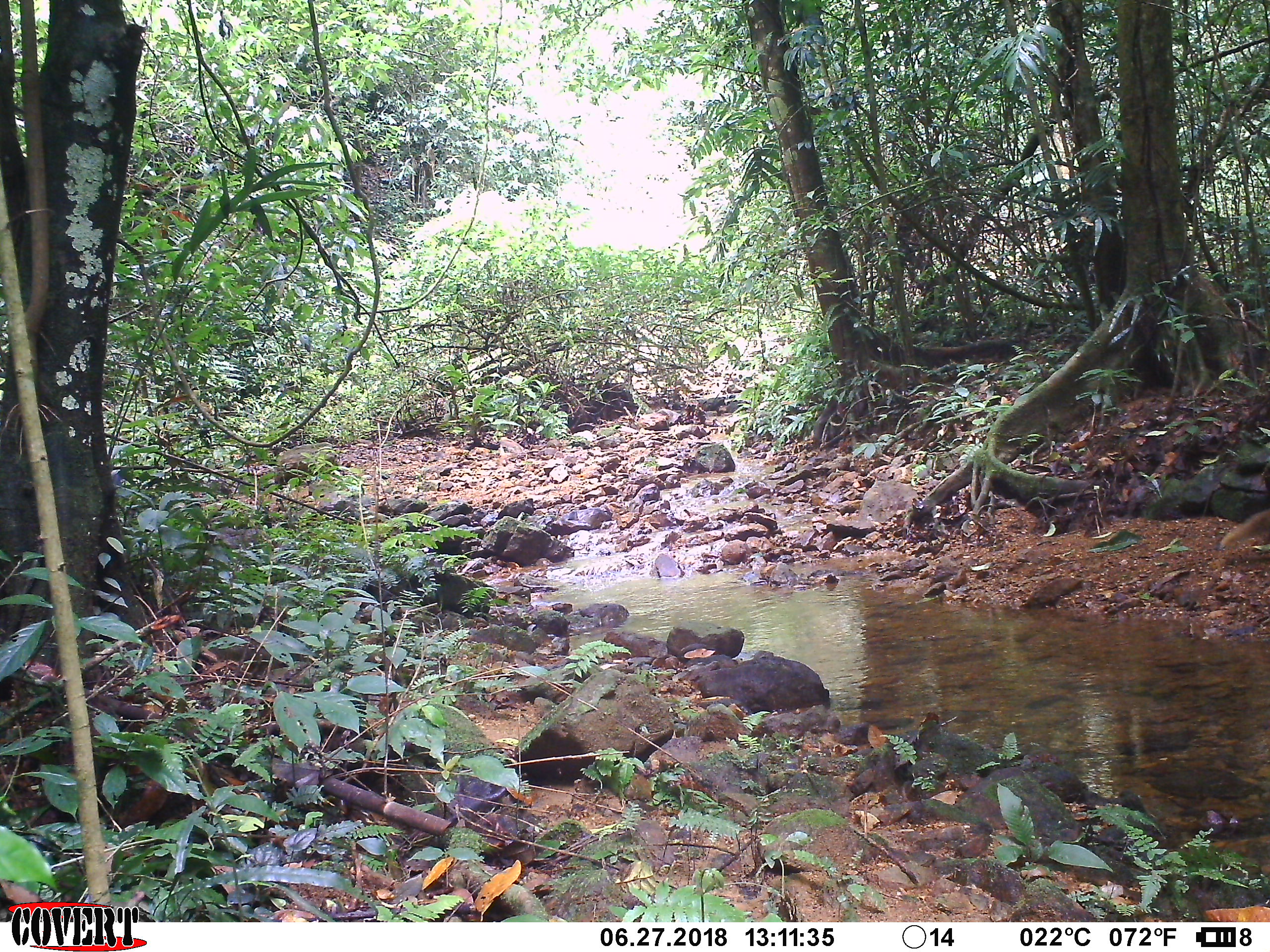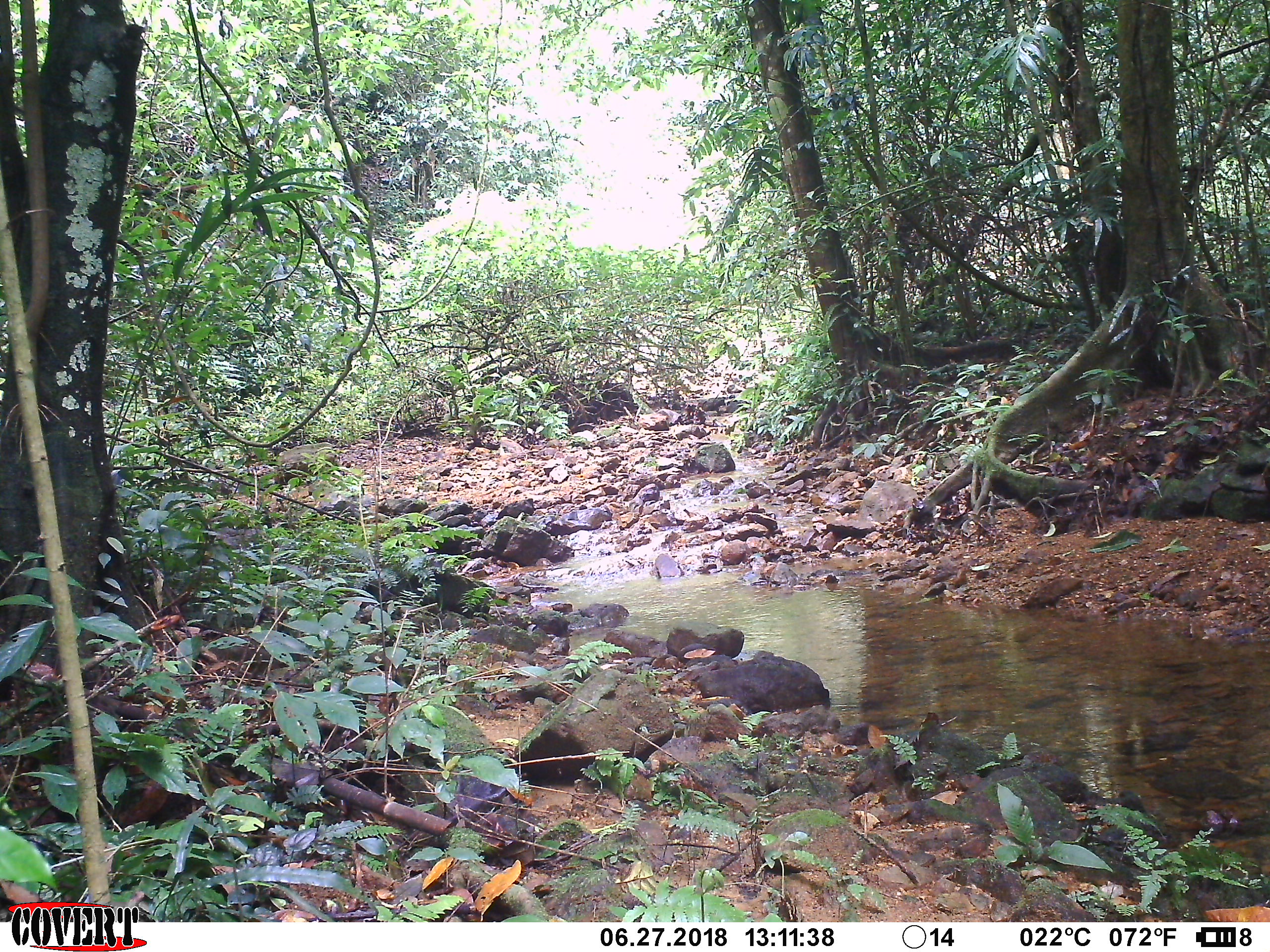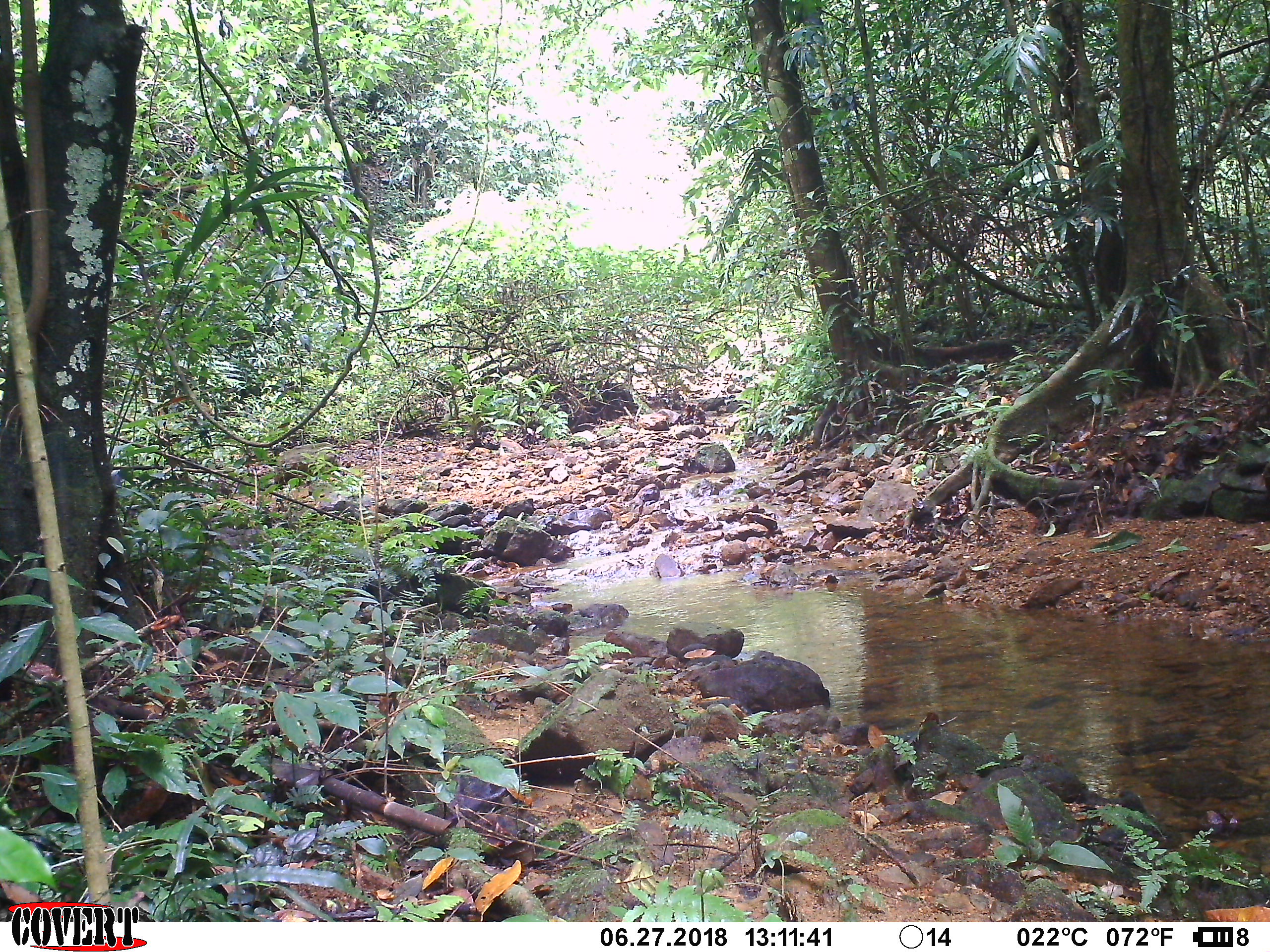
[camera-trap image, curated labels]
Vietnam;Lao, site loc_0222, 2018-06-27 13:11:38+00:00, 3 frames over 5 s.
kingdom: Animalia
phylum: Chordata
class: Mammalia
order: Carnivora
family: Herpestidae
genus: Urva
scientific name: Urva urva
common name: crab-eating mongoose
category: crab eating mongoose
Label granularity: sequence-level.